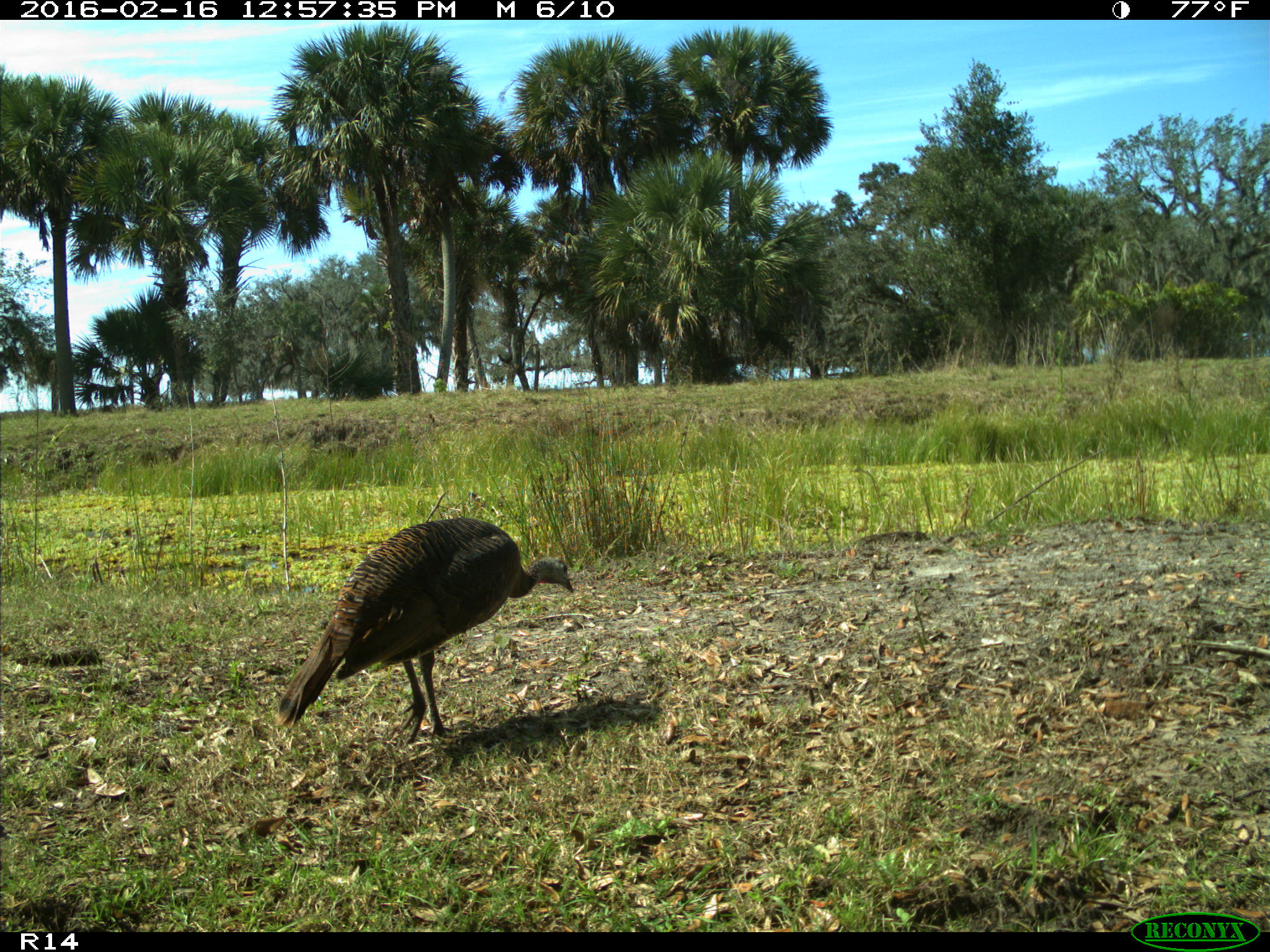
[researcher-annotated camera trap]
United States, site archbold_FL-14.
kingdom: Animalia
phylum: Chordata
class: Aves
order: Galliformes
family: Phasianidae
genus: Meleagris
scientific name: Meleagris gallopavo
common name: wild turkey